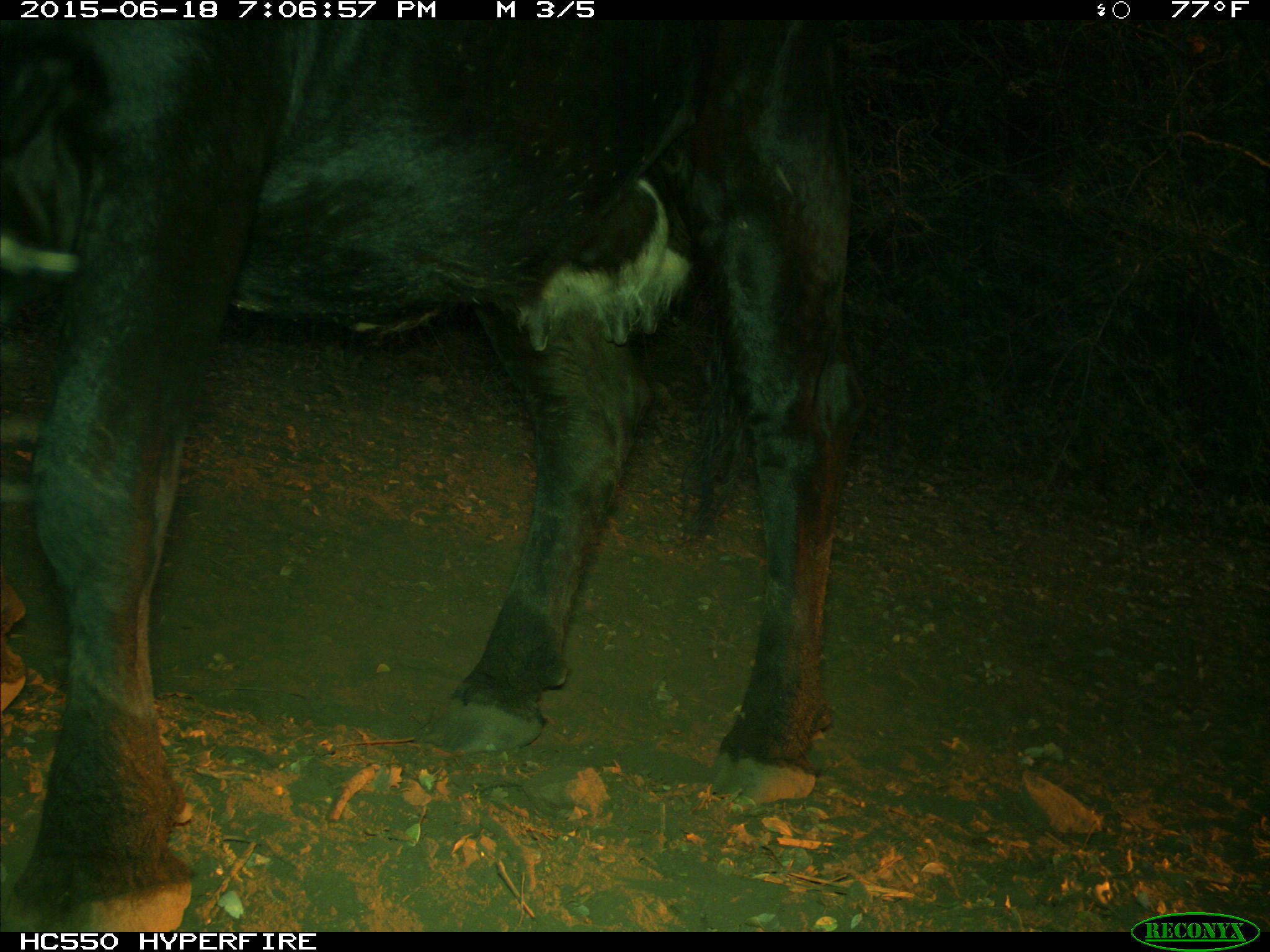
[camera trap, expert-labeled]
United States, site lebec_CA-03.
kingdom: Animalia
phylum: Chordata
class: Mammalia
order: Artiodactyla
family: Bovidae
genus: Bos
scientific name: Bos taurus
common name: domestic cow